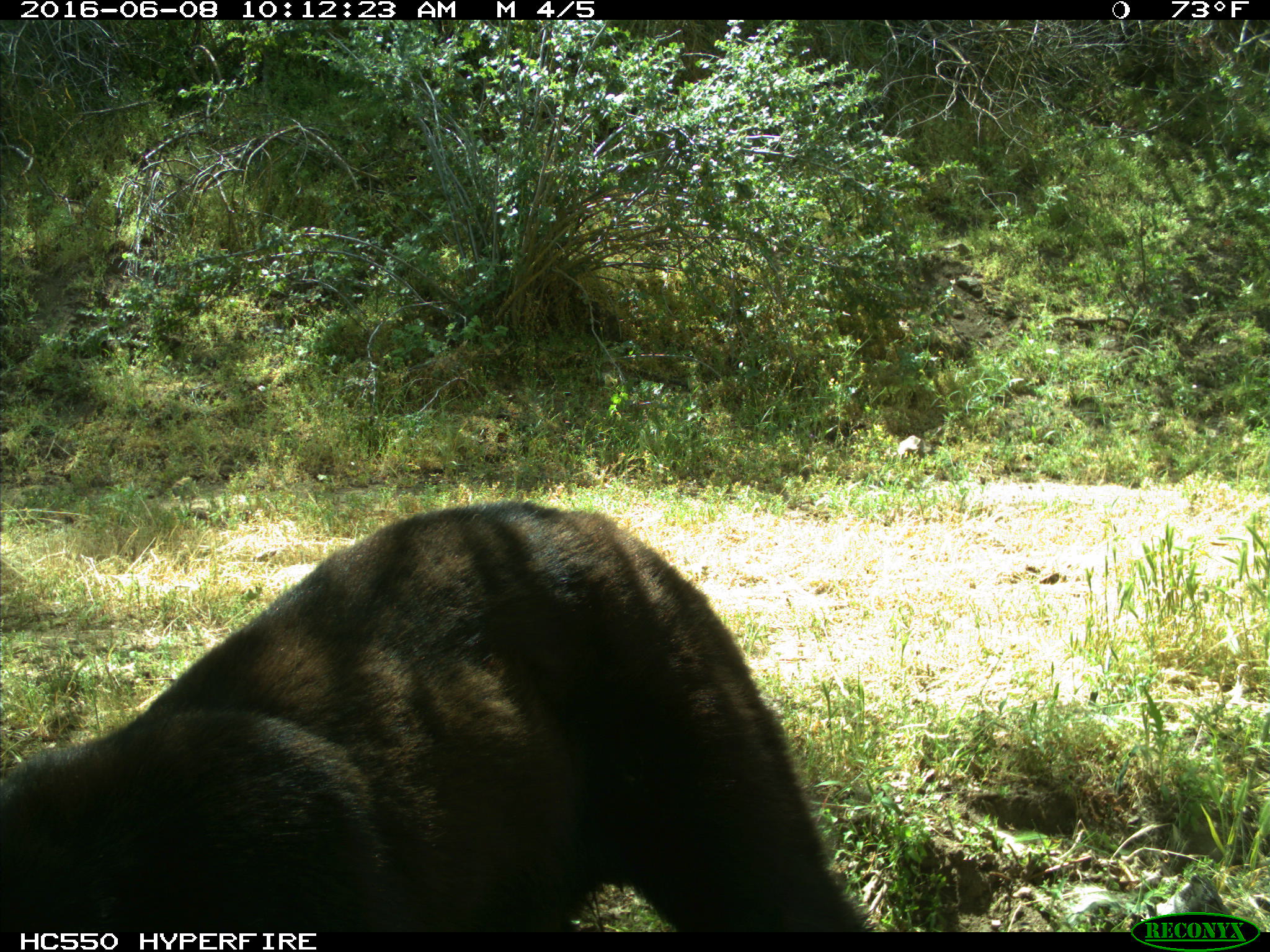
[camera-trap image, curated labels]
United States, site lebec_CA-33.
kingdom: Animalia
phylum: Chordata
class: Mammalia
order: Carnivora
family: Ursidae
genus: Ursus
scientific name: Ursus americanus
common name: american black bear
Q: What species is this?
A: Ursus americanus (american black bear).